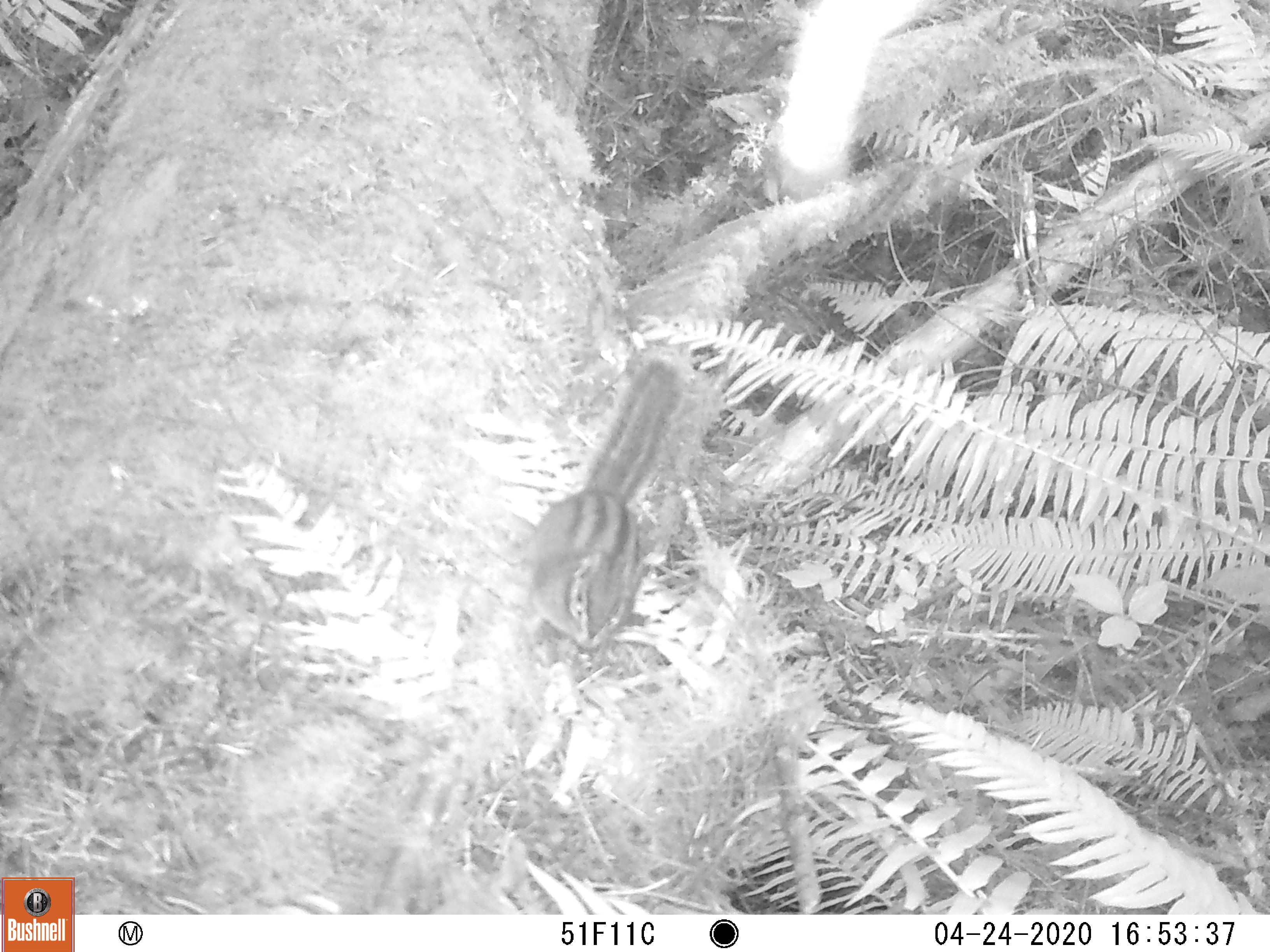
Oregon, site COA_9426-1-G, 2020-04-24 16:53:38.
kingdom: Animalia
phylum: Chordata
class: Mammalia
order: Rodentia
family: Sciuridae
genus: Neotamias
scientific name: Neotamias townsendii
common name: townsend's chipmunk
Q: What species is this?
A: Townsend's chipmunk (Neotamias townsendii).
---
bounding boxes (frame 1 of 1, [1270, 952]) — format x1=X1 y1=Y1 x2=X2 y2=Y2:
townsend's chipmunk: x1=503 y1=347 x2=688 y2=677